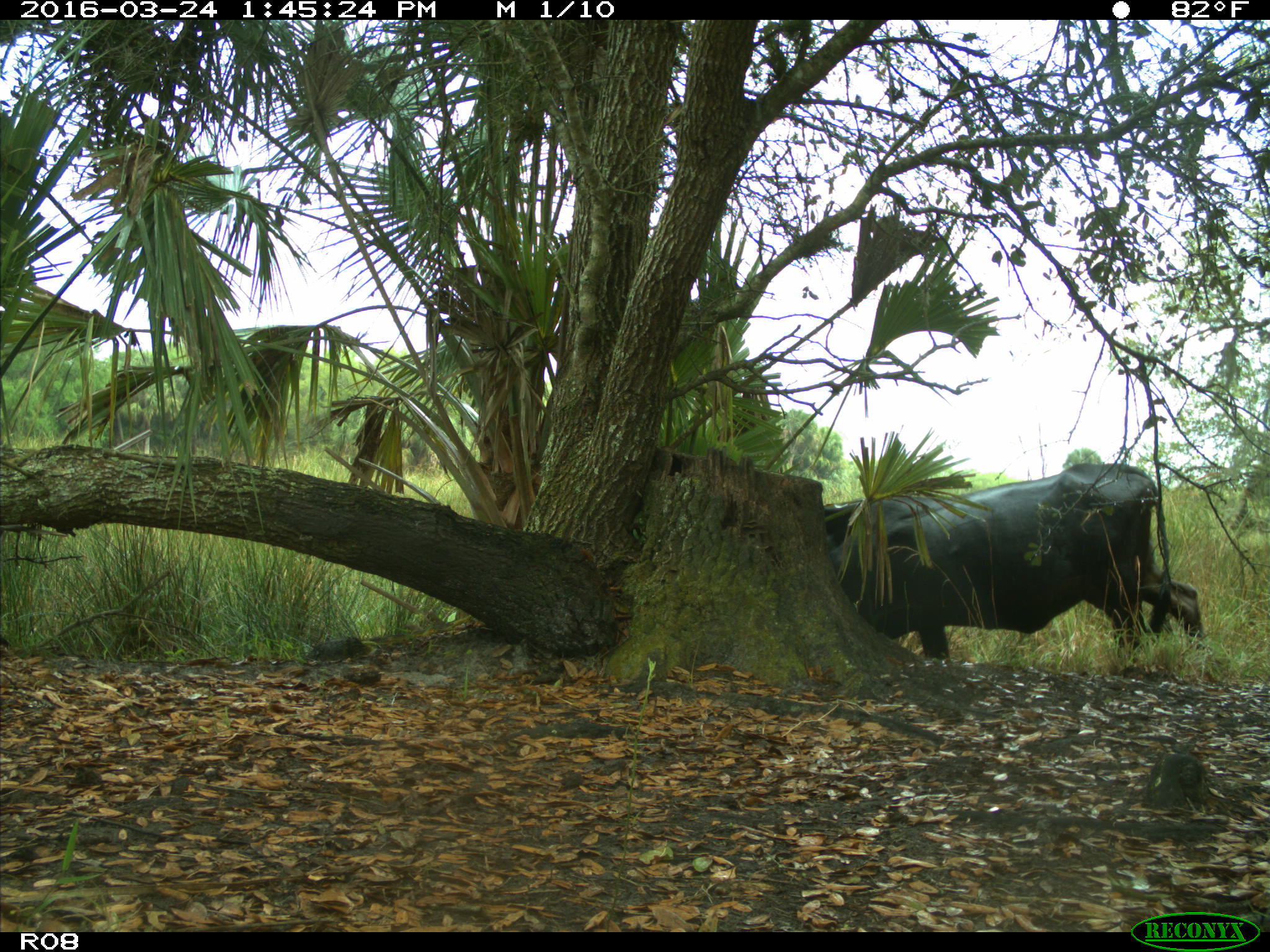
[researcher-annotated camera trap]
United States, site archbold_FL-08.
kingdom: Animalia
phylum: Chordata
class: Mammalia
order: Artiodactyla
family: Bovidae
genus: Bos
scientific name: Bos taurus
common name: domestic cow